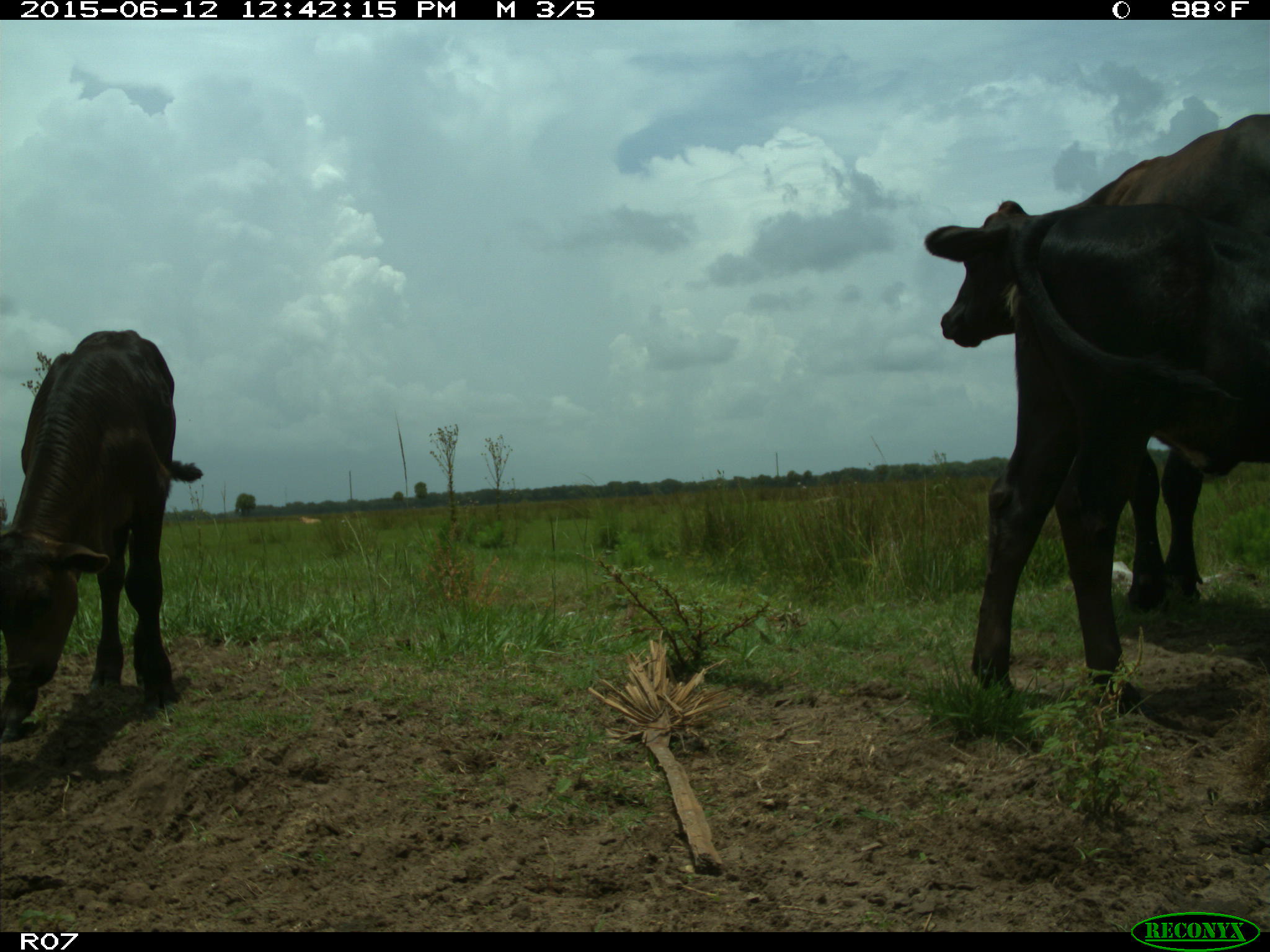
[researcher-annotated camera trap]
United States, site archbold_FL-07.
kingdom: Animalia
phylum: Chordata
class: Mammalia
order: Artiodactyla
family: Bovidae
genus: Bos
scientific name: Bos taurus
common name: domestic cow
Bos taurus (domestic cow).